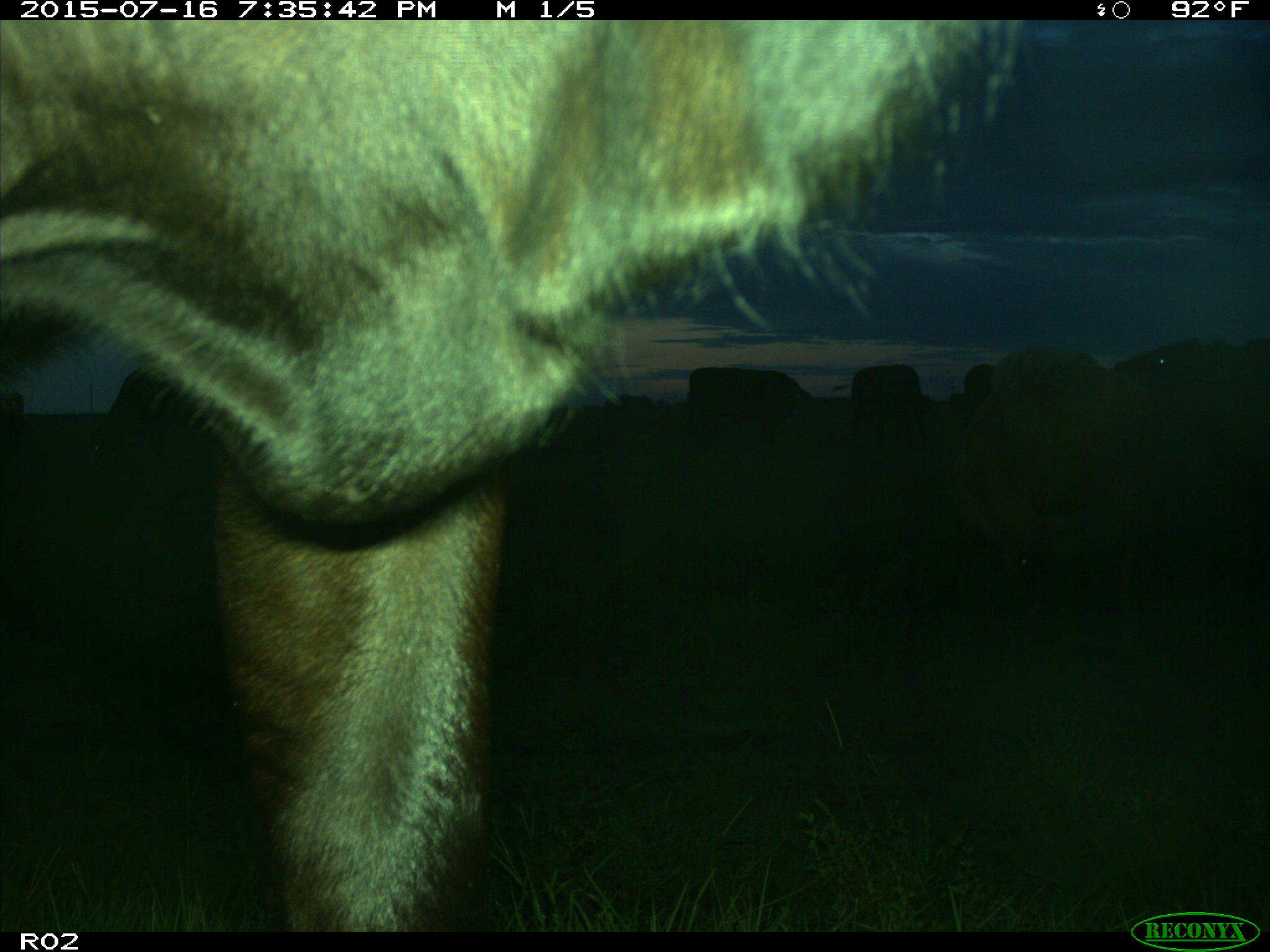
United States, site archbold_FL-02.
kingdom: Animalia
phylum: Chordata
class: Mammalia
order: Artiodactyla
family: Bovidae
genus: Bos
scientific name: Bos taurus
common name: domestic cow